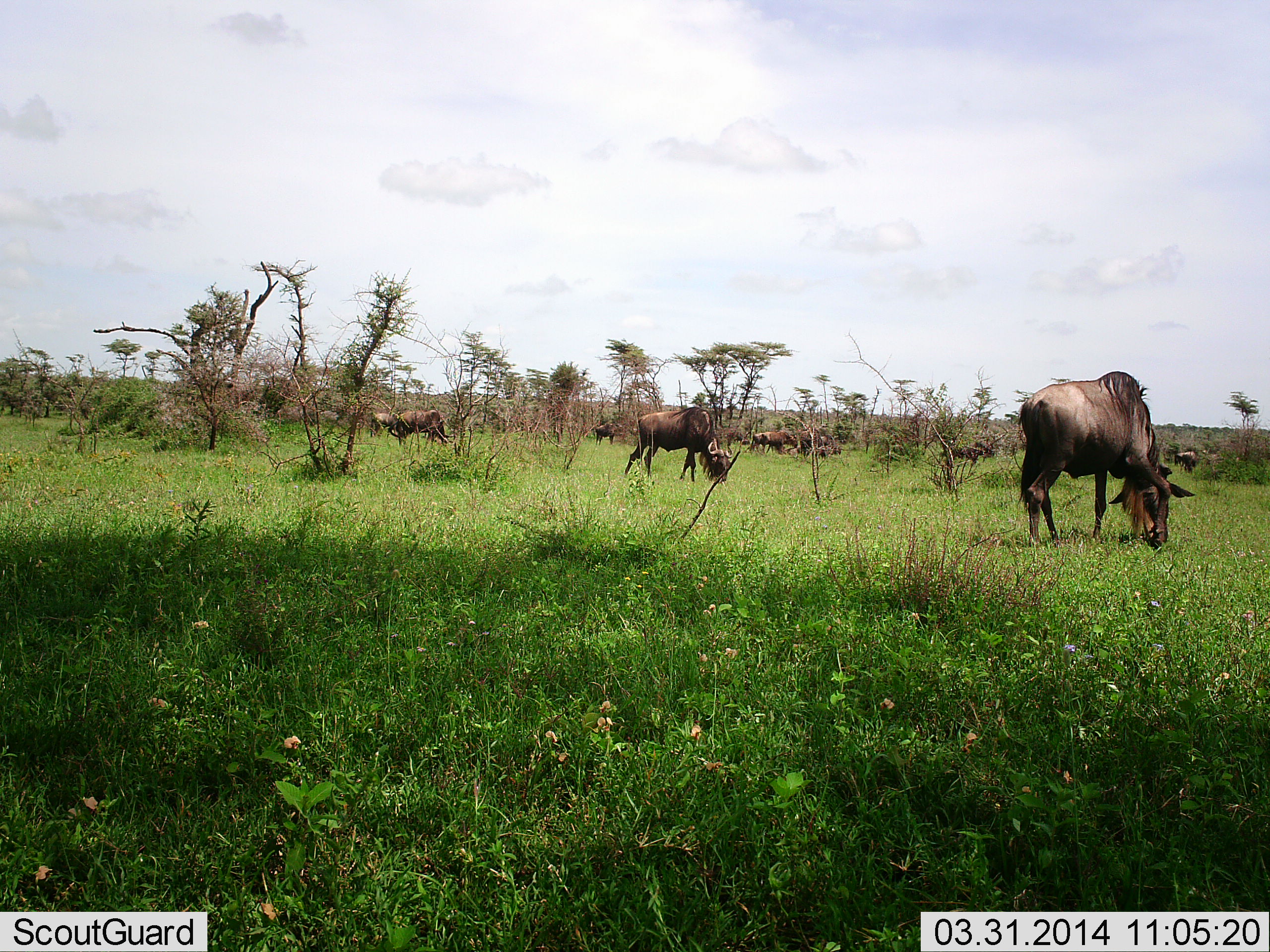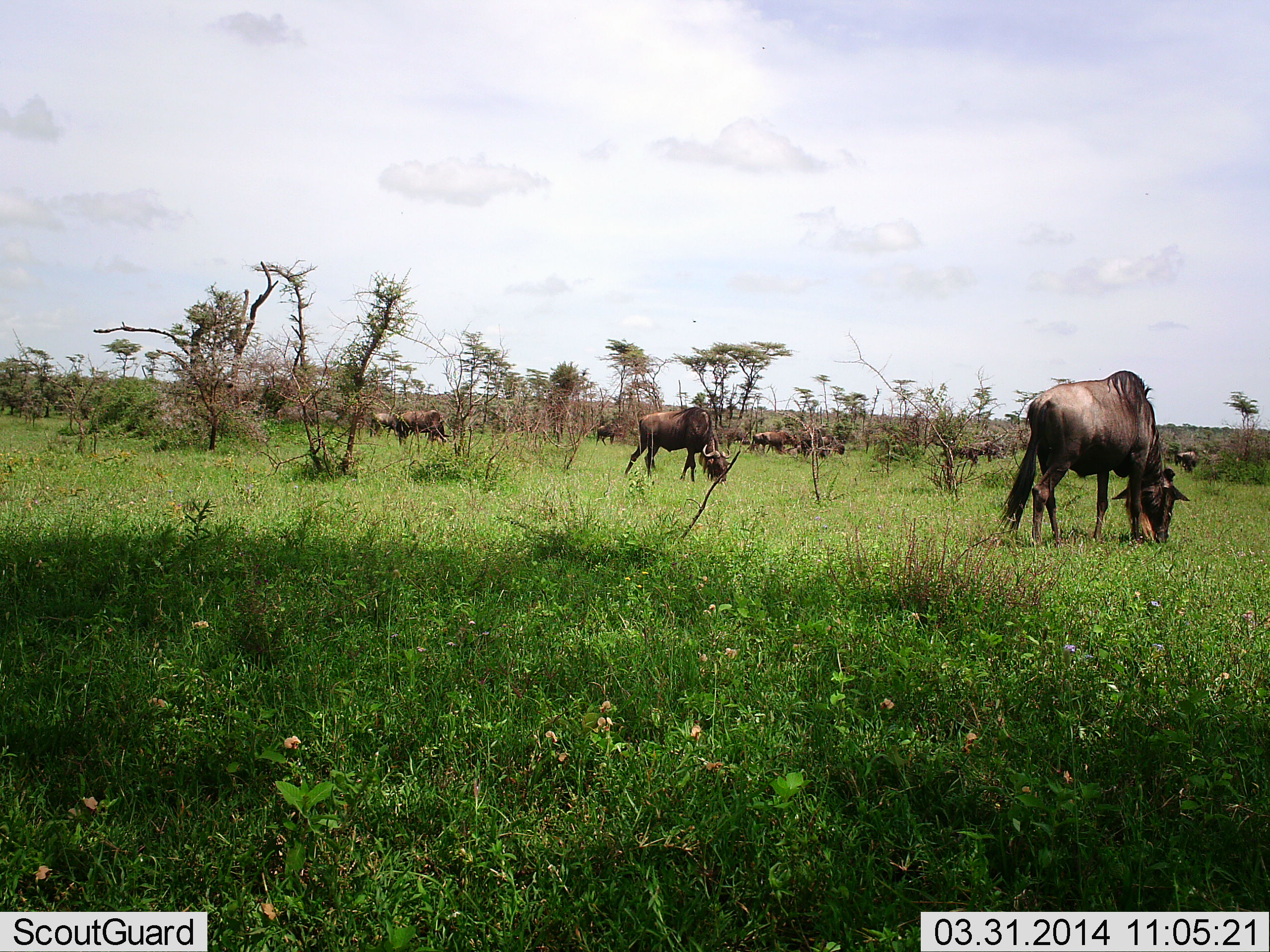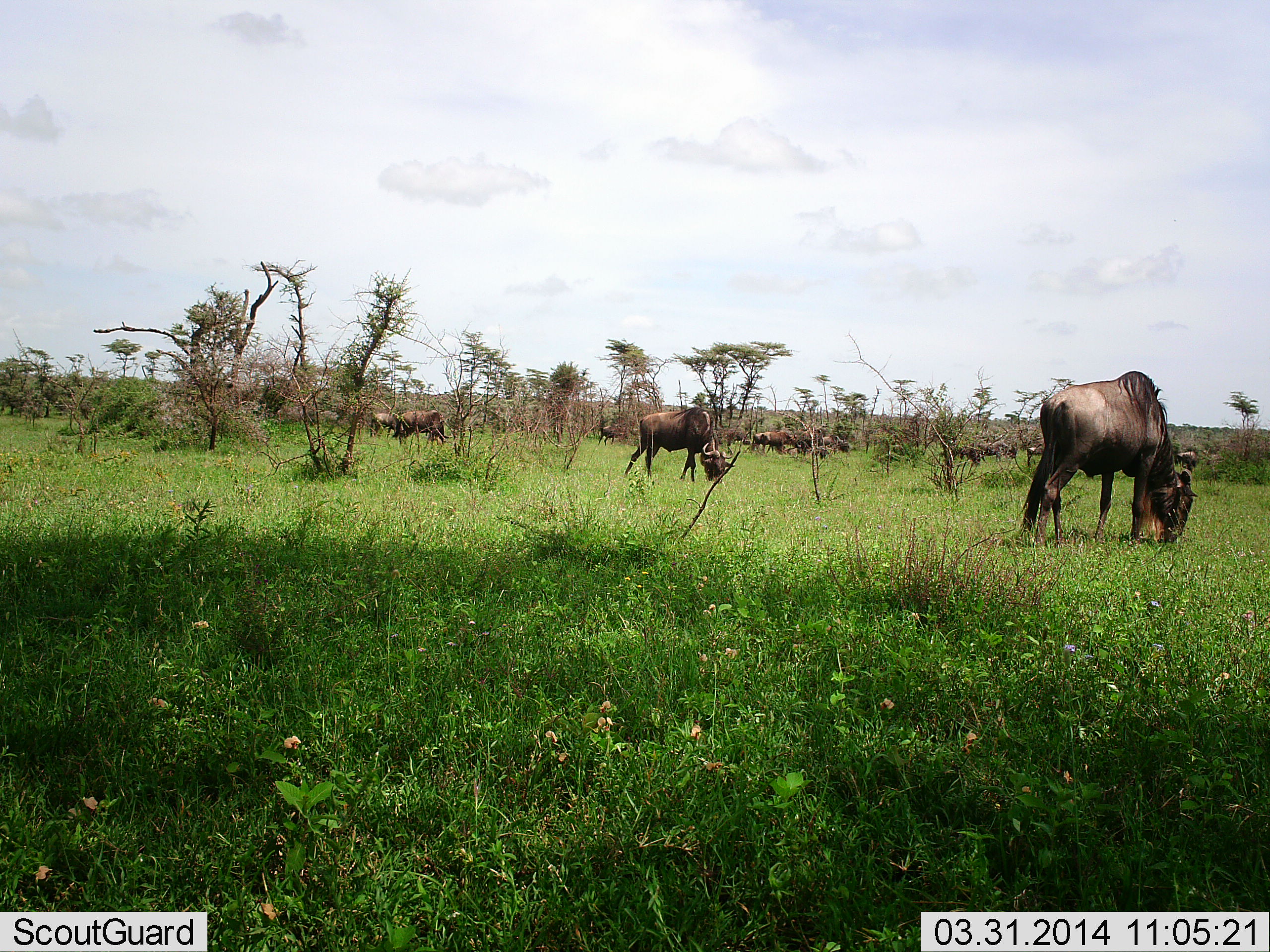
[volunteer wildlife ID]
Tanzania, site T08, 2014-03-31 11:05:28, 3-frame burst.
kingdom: Animalia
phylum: Chordata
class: Mammalia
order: Artiodactyla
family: Bovidae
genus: Connochaetes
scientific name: Connochaetes taurinus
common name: blue wildebeest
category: wildebeest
Wildebeest (blue wildebeest) (Connochaetes taurinus), count 11-50. Behavior (volunteer vote fractions): standing 30%, resting 3%, moving 16%, interacting 1%. Young present (vote fraction): 0%. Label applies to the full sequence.